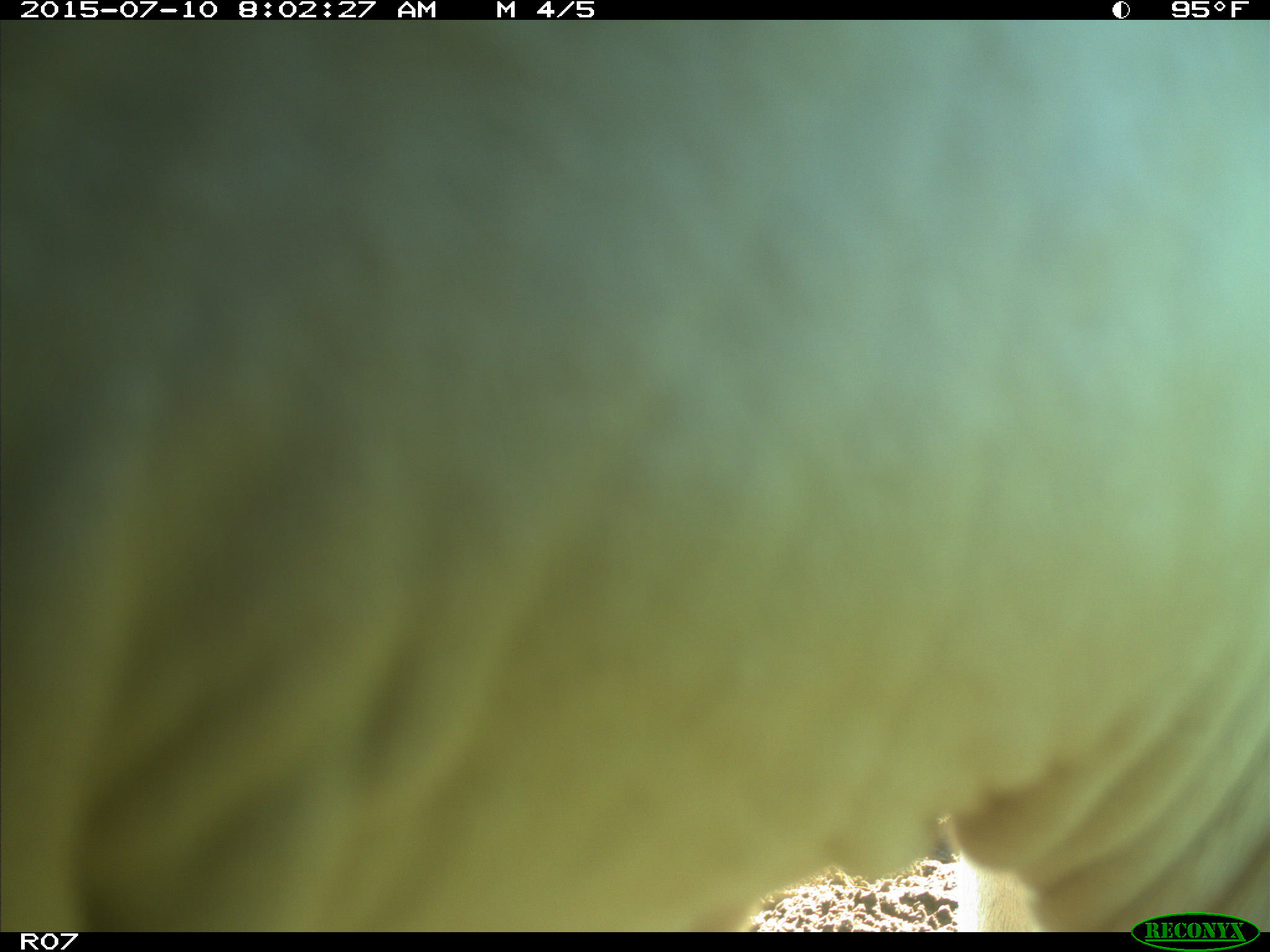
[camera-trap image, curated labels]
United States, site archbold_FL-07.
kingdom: Animalia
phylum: Chordata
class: Mammalia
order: Artiodactyla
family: Bovidae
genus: Bos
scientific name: Bos taurus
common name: domestic cow